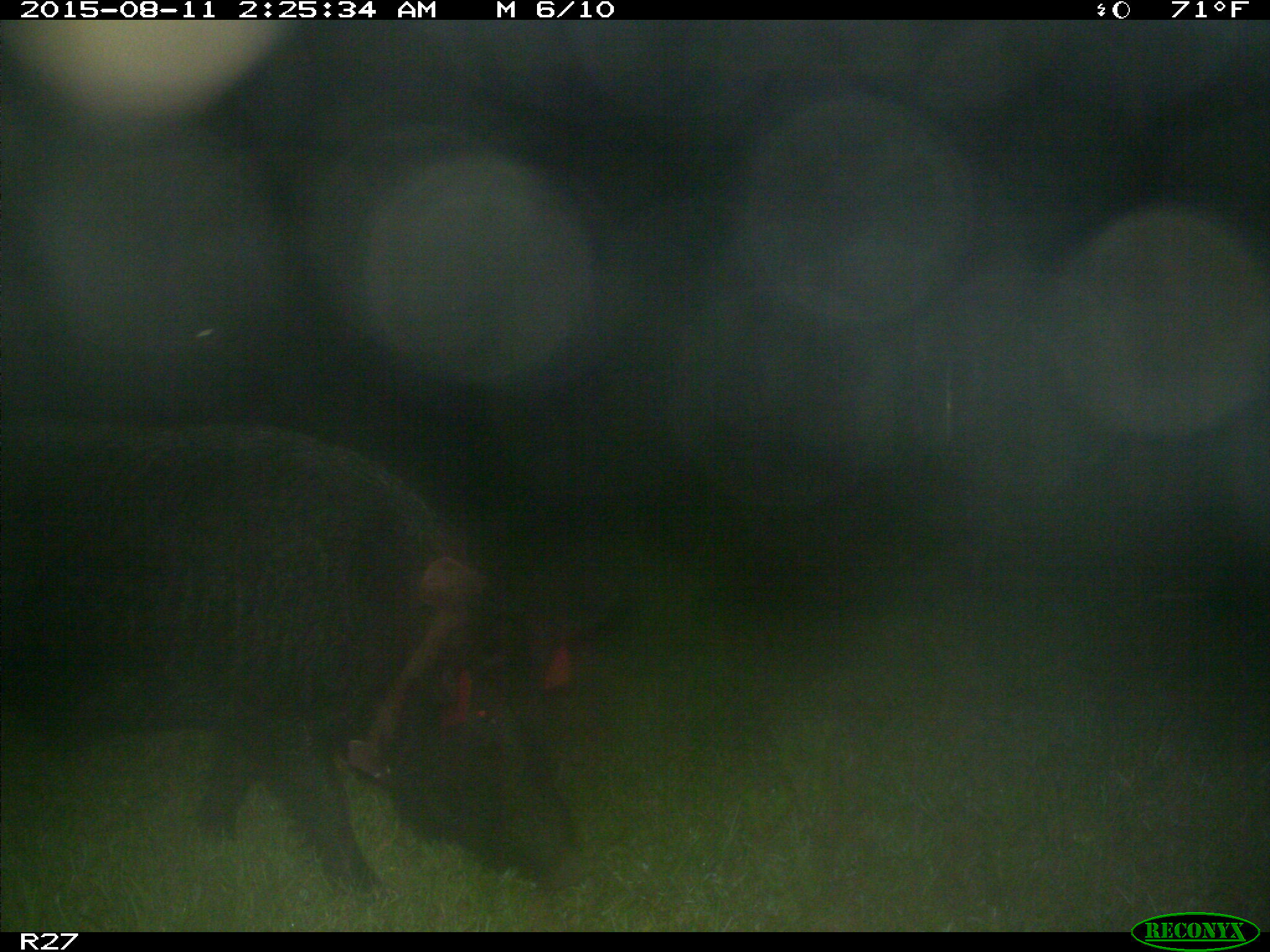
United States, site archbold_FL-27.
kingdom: Animalia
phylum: Chordata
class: Mammalia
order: Artiodactyla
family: Suidae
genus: Sus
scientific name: Sus scrofa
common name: wild boar